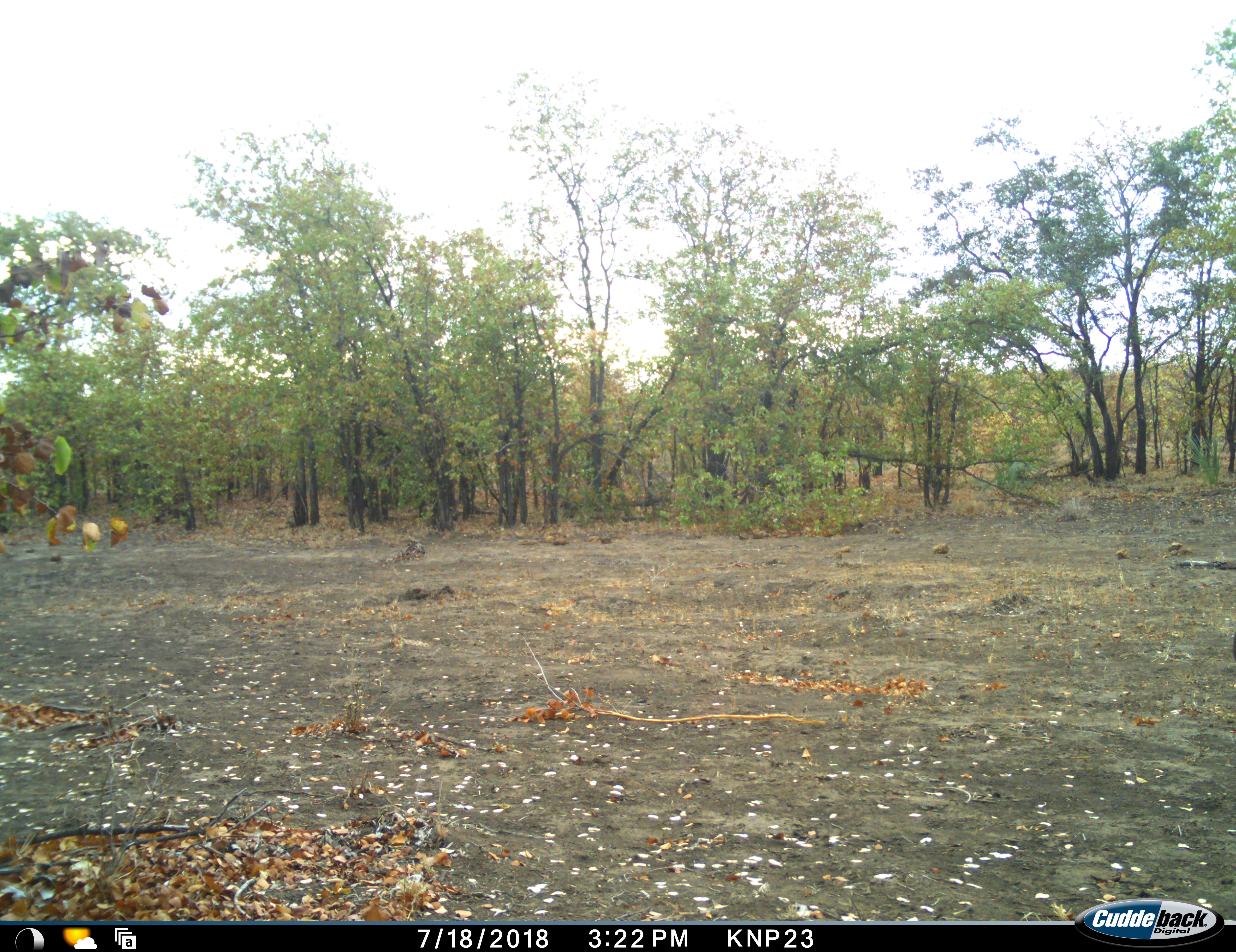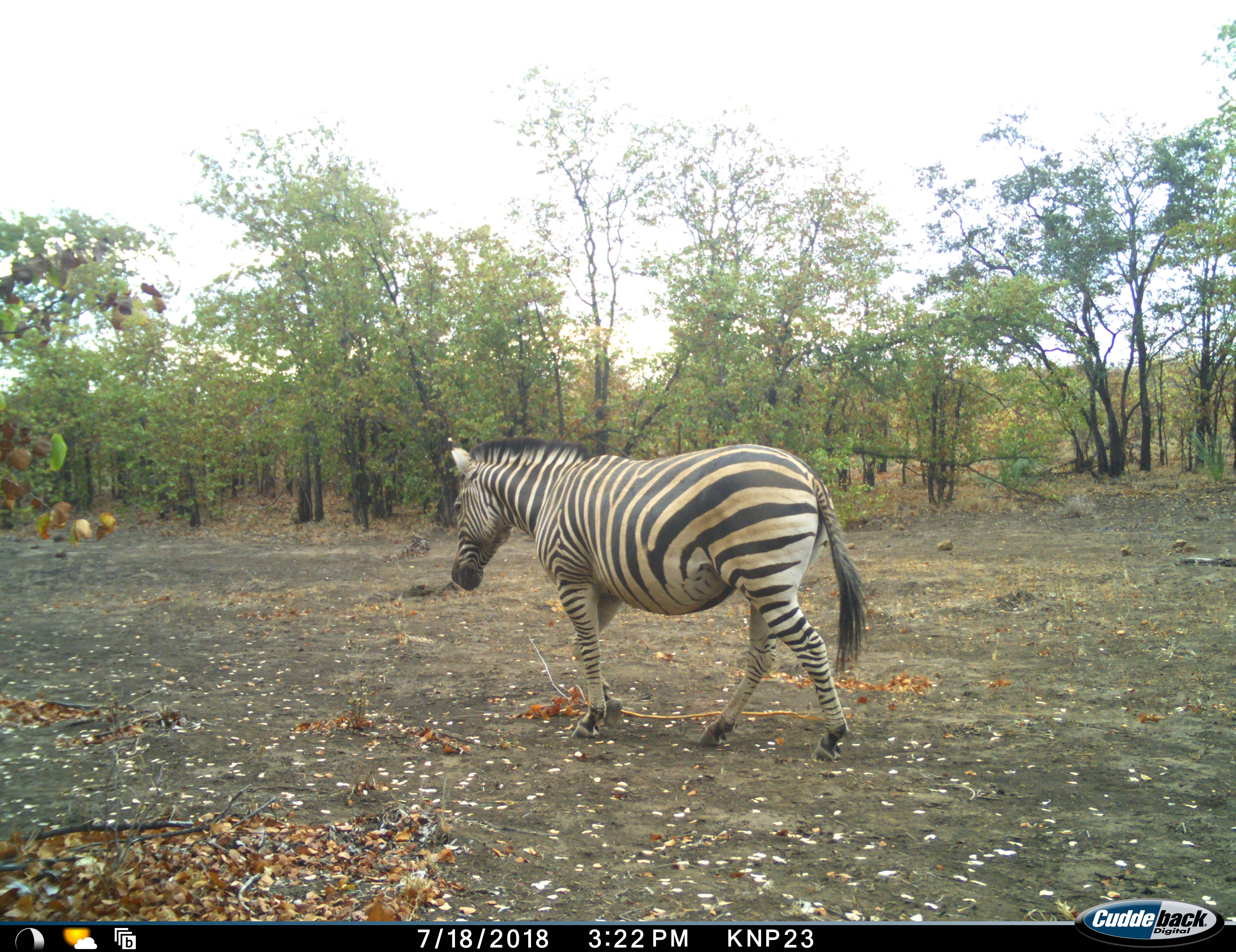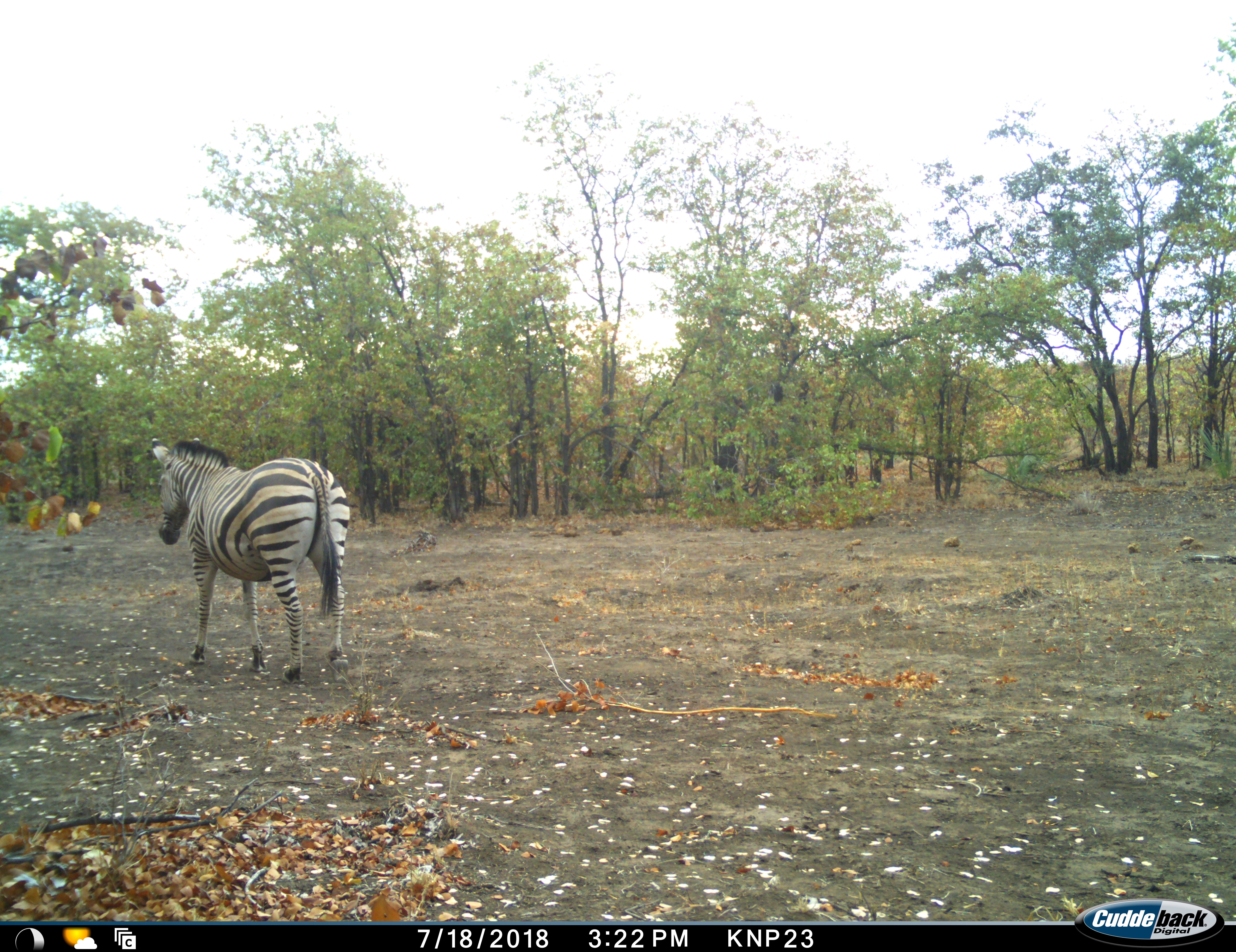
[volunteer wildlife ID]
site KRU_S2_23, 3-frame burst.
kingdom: Animalia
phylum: Chordata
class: Mammalia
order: Perissodactyla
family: Equidae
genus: Equus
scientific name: Equus quagga burchellii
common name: burchell's zebra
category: zebraburchells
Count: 1.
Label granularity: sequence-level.